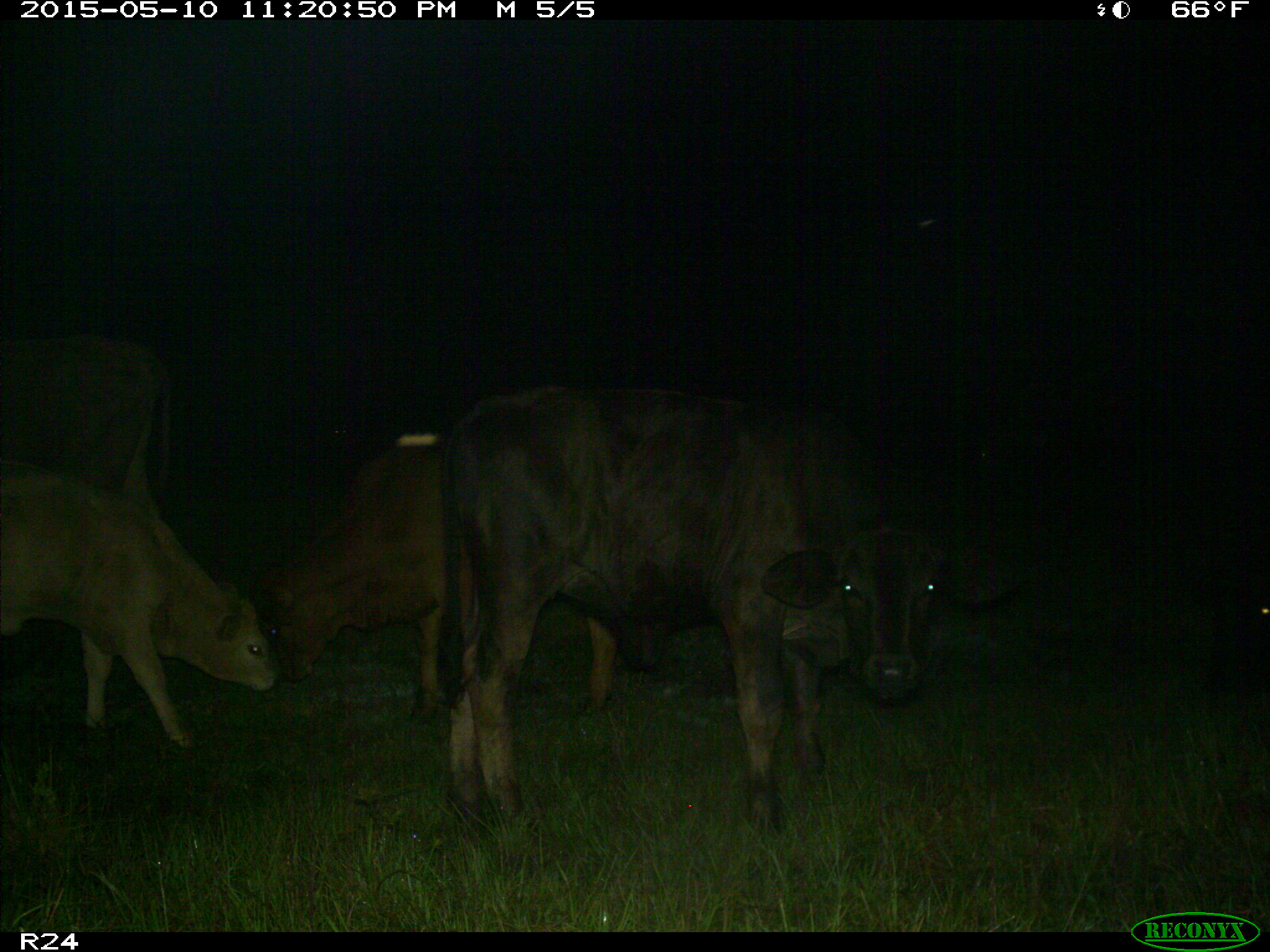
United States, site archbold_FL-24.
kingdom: Animalia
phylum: Chordata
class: Mammalia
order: Artiodactyla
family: Bovidae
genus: Bos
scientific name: Bos taurus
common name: domestic cow